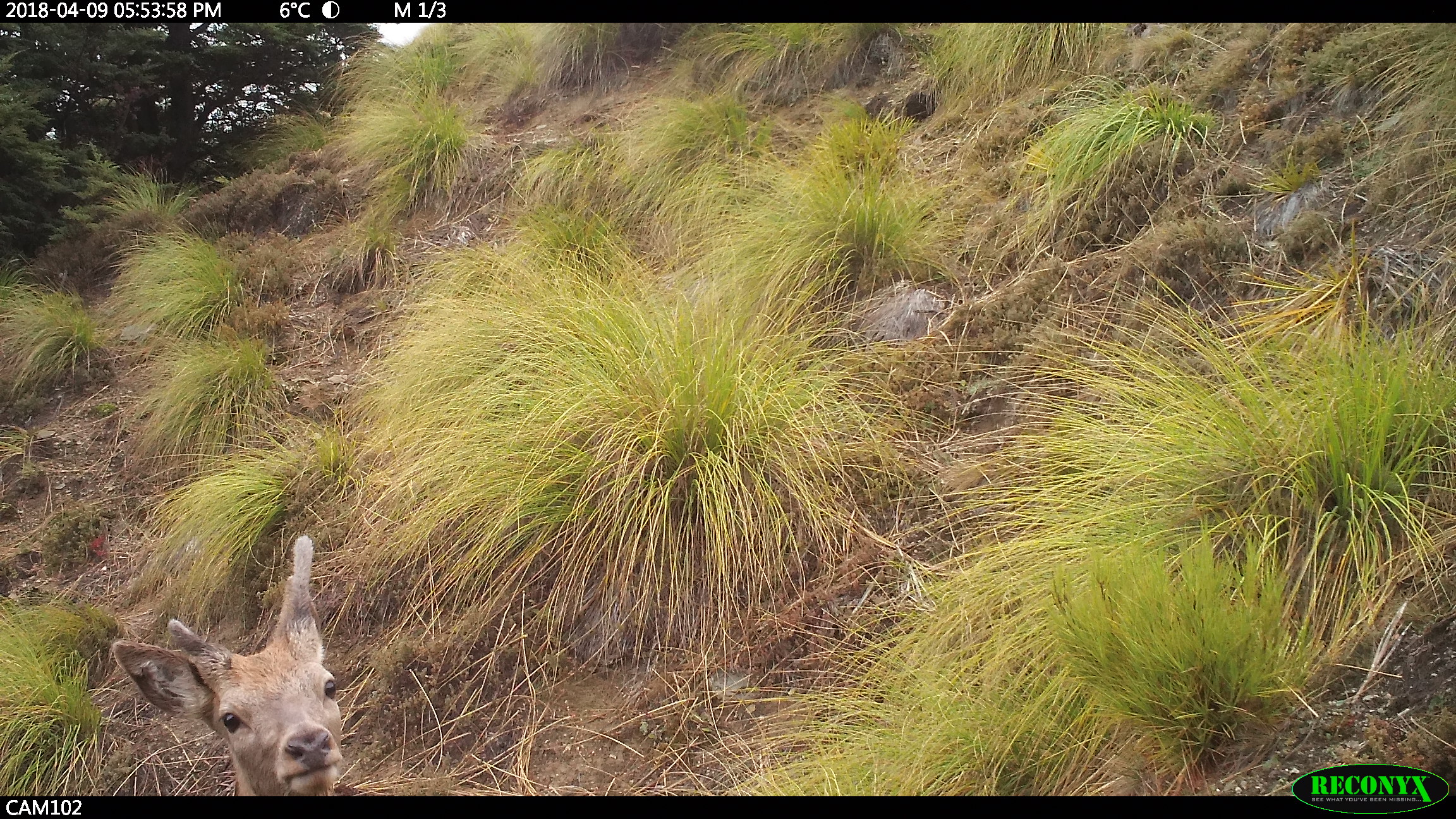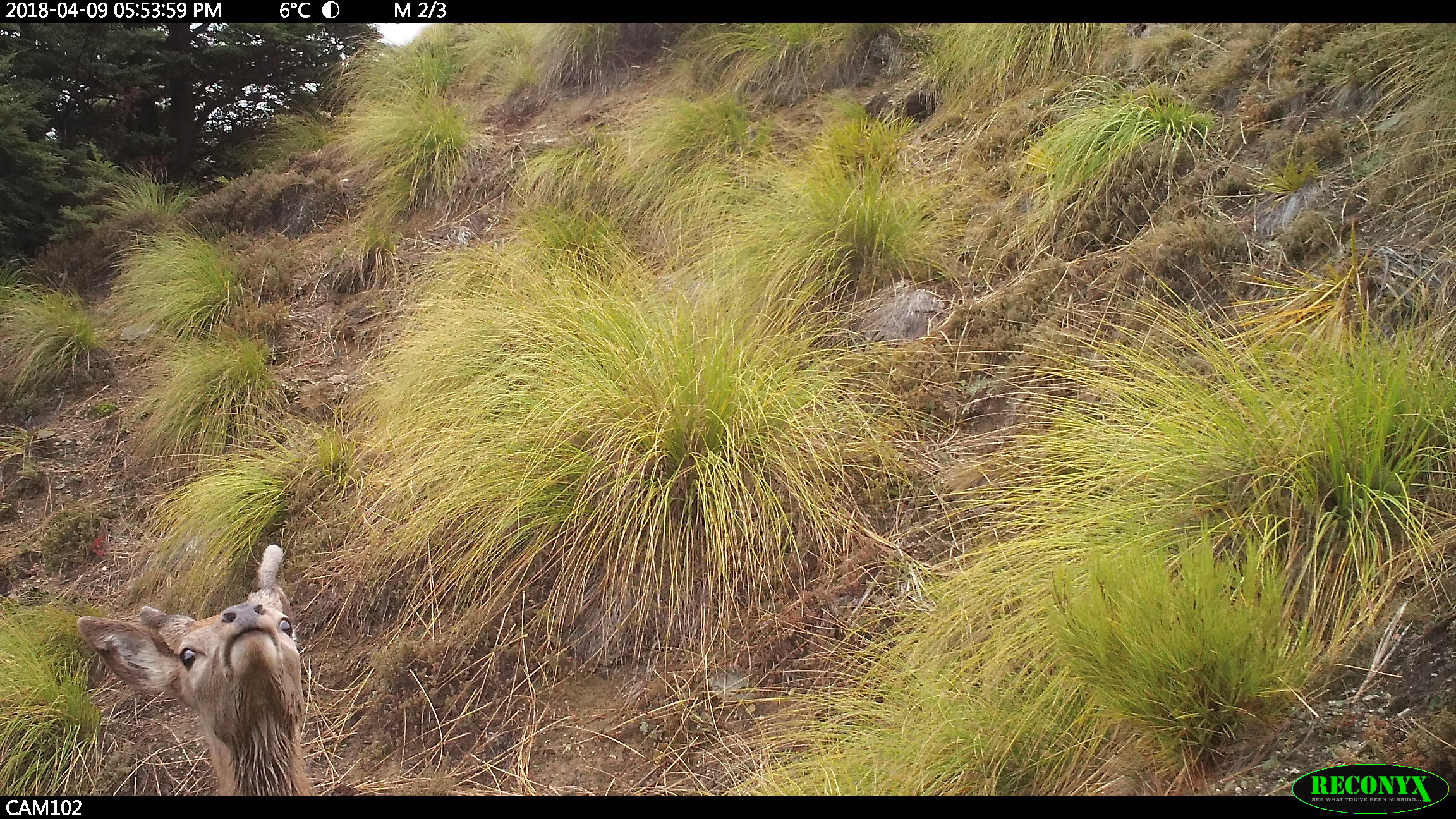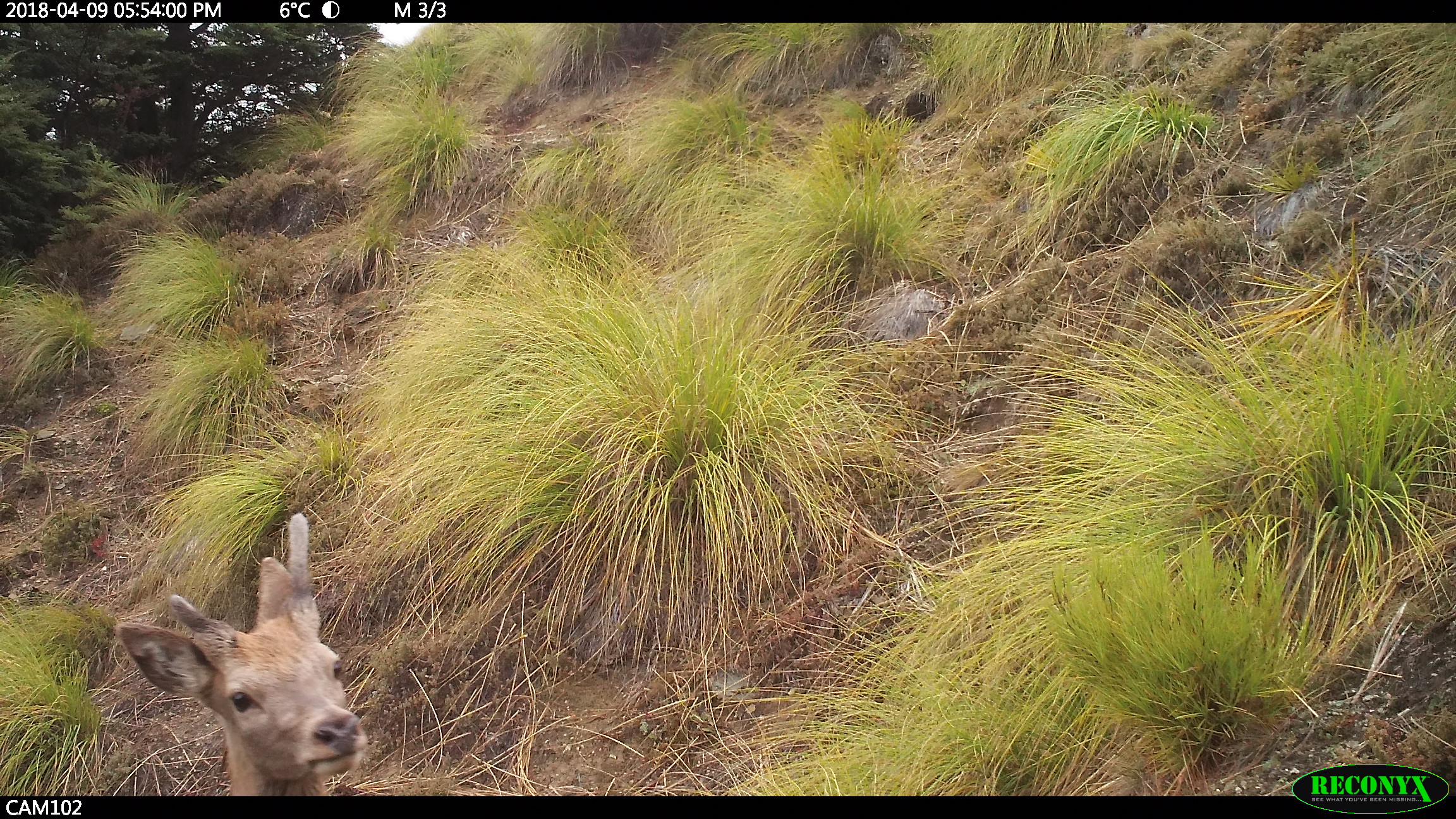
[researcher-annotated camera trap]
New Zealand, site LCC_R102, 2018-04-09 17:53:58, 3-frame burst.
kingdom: Animalia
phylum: Chordata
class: Mammalia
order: Artiodactyla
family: Cervidae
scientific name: Cervidae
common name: deer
Deer (Cervidae).